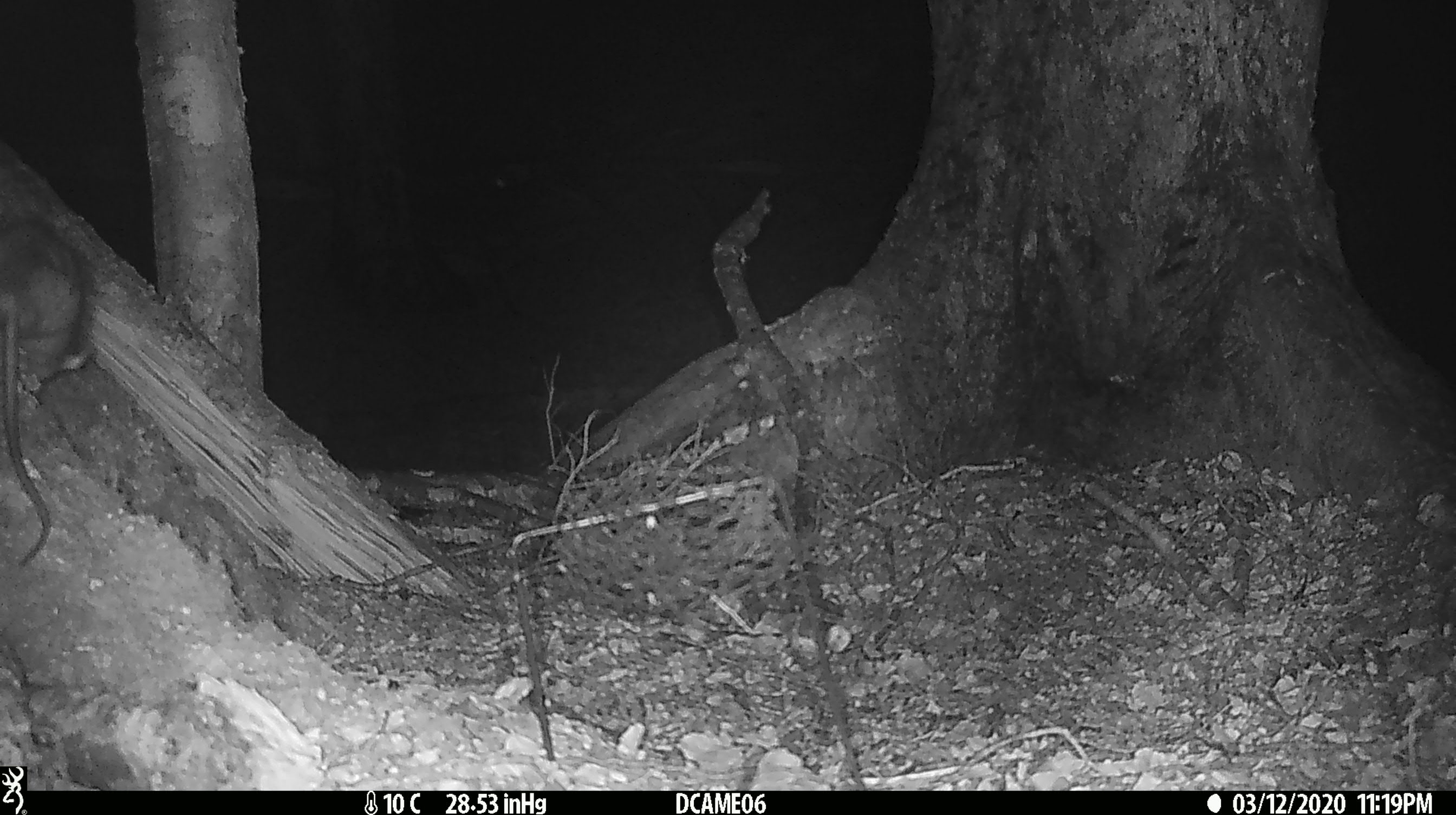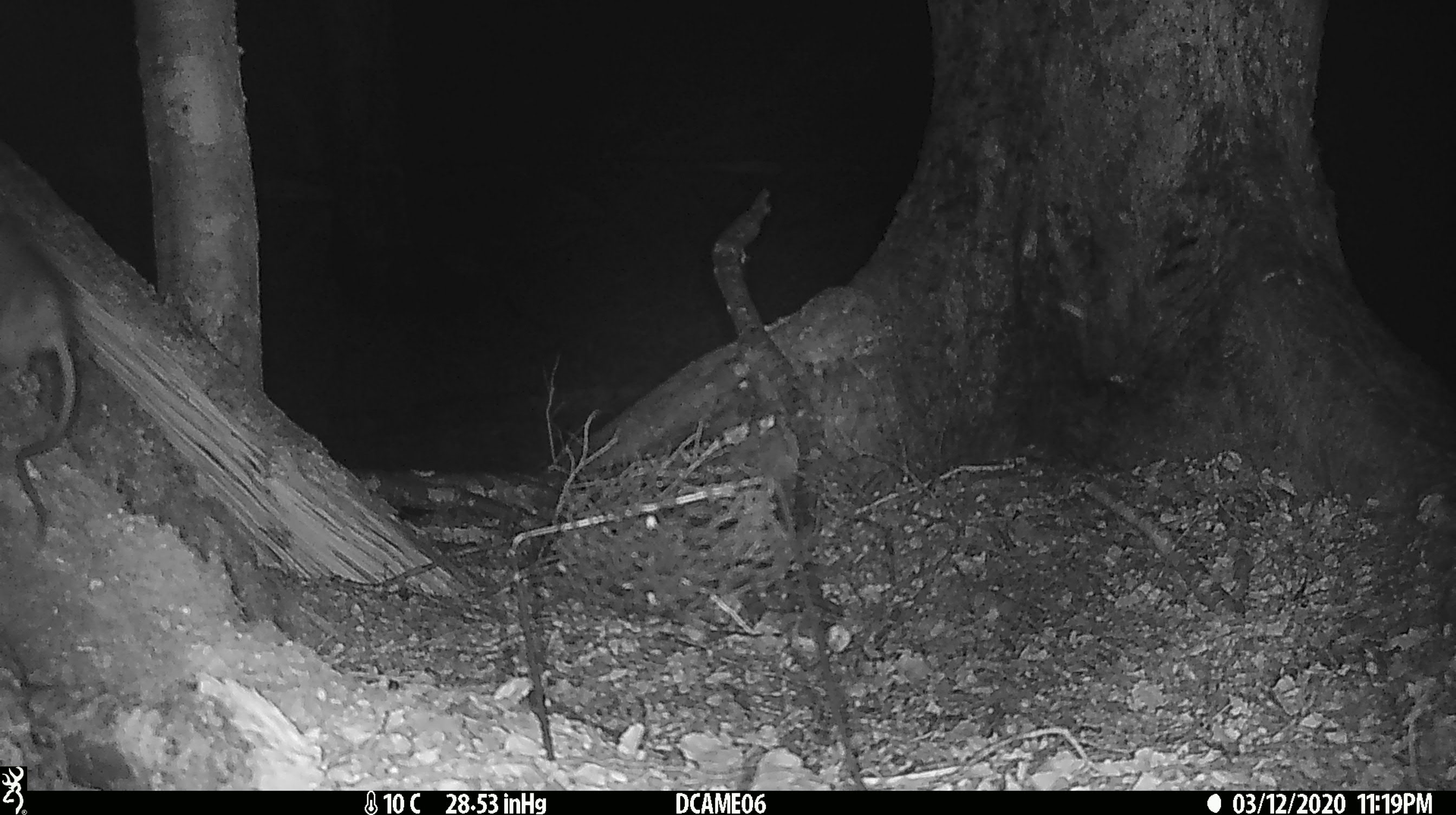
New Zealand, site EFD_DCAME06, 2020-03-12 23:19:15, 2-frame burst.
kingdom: Animalia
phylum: Chordata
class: Mammalia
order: Rodentia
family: Muridae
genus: Rattus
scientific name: Rattus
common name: rat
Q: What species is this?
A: Rat (Rattus).